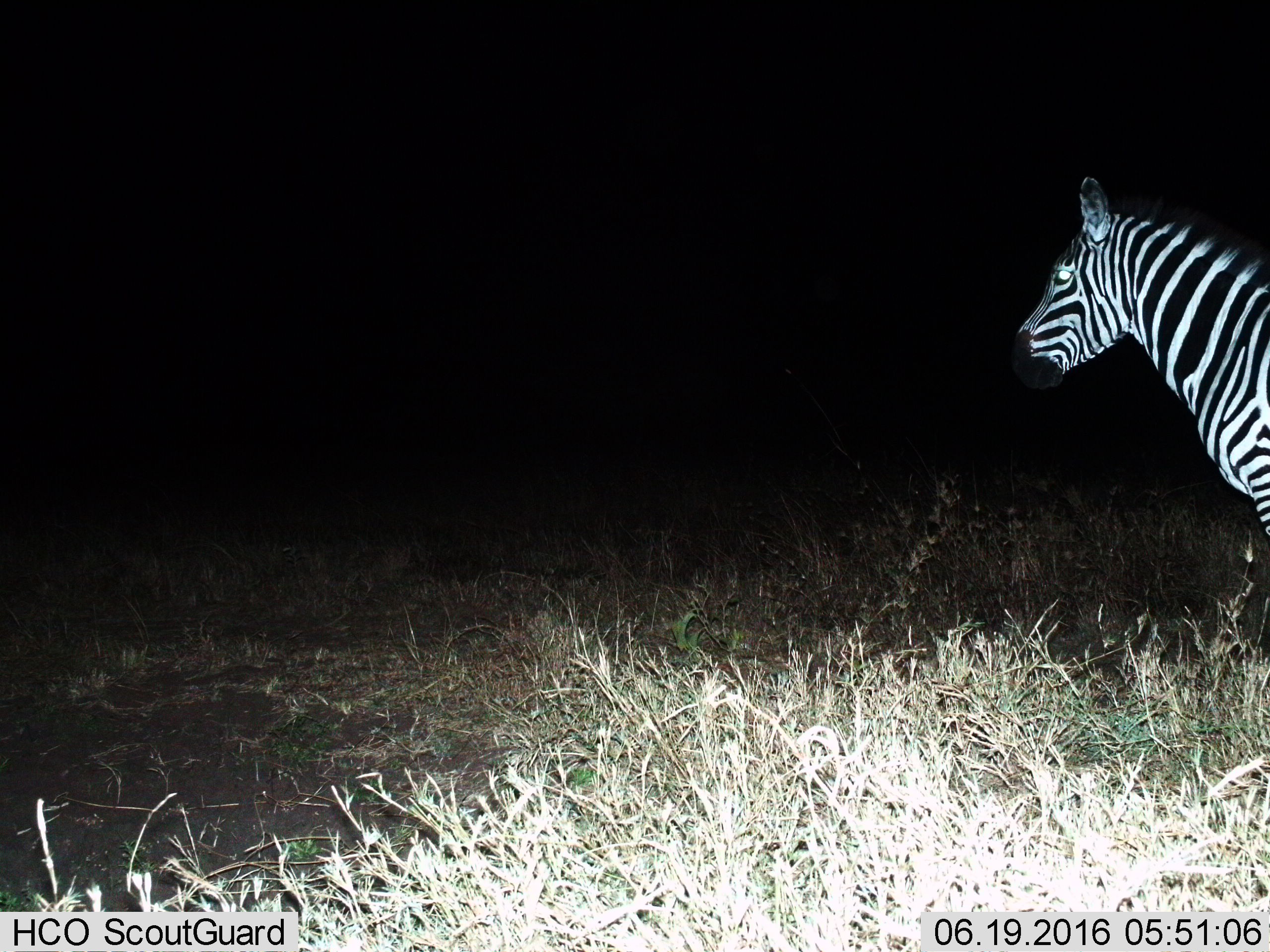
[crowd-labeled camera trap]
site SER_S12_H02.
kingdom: Animalia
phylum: Chordata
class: Mammalia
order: Perissodactyla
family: Equidae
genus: Equus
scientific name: Equus quagga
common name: plains zebra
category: zebraplains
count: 1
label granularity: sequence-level